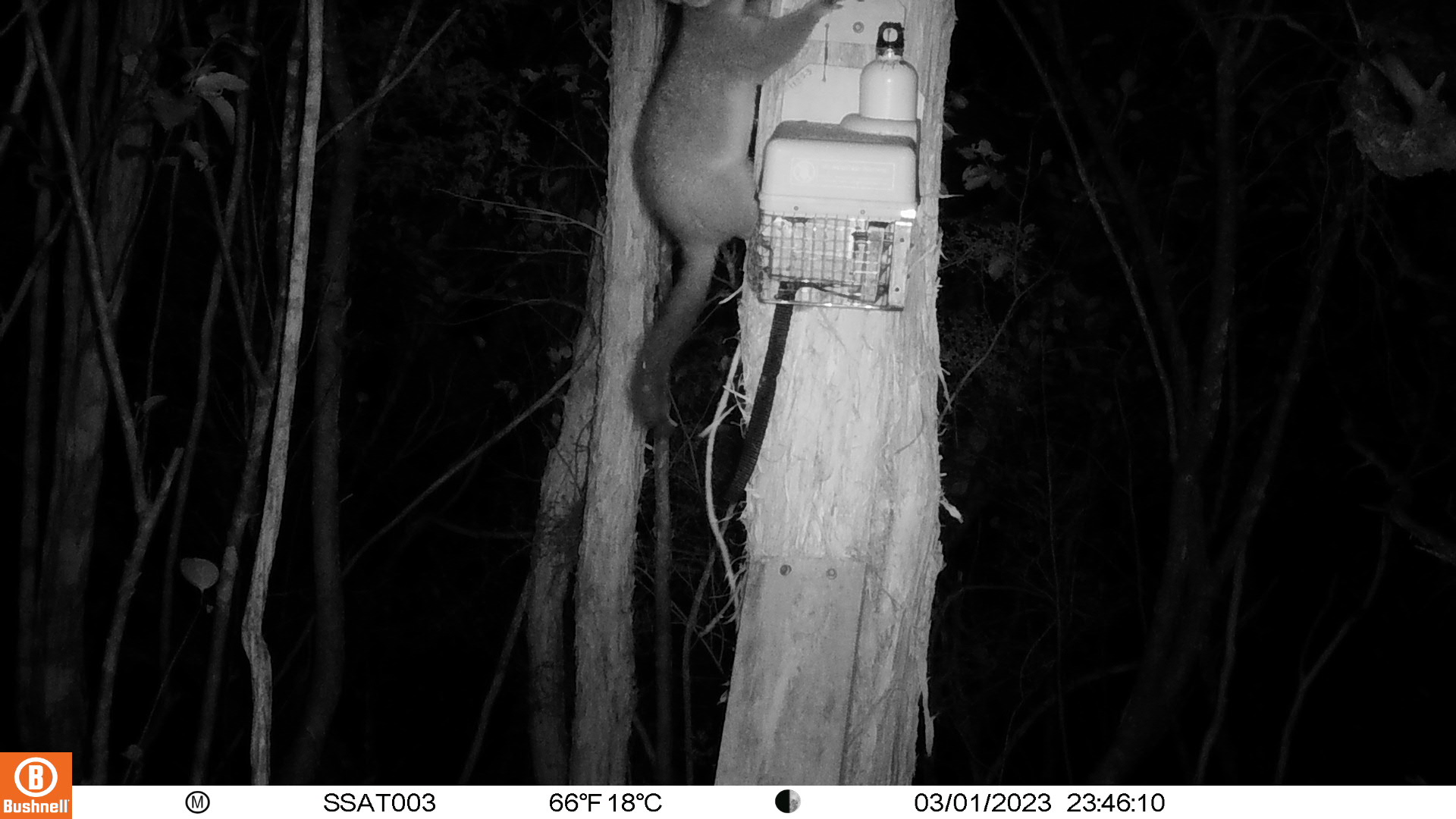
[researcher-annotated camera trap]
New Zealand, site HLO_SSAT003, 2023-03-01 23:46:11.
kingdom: Animalia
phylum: Chordata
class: Mammalia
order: Diprotodontia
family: Phalangeridae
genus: Trichosurus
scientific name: Trichosurus vulpecula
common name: common brushtail possum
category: possum